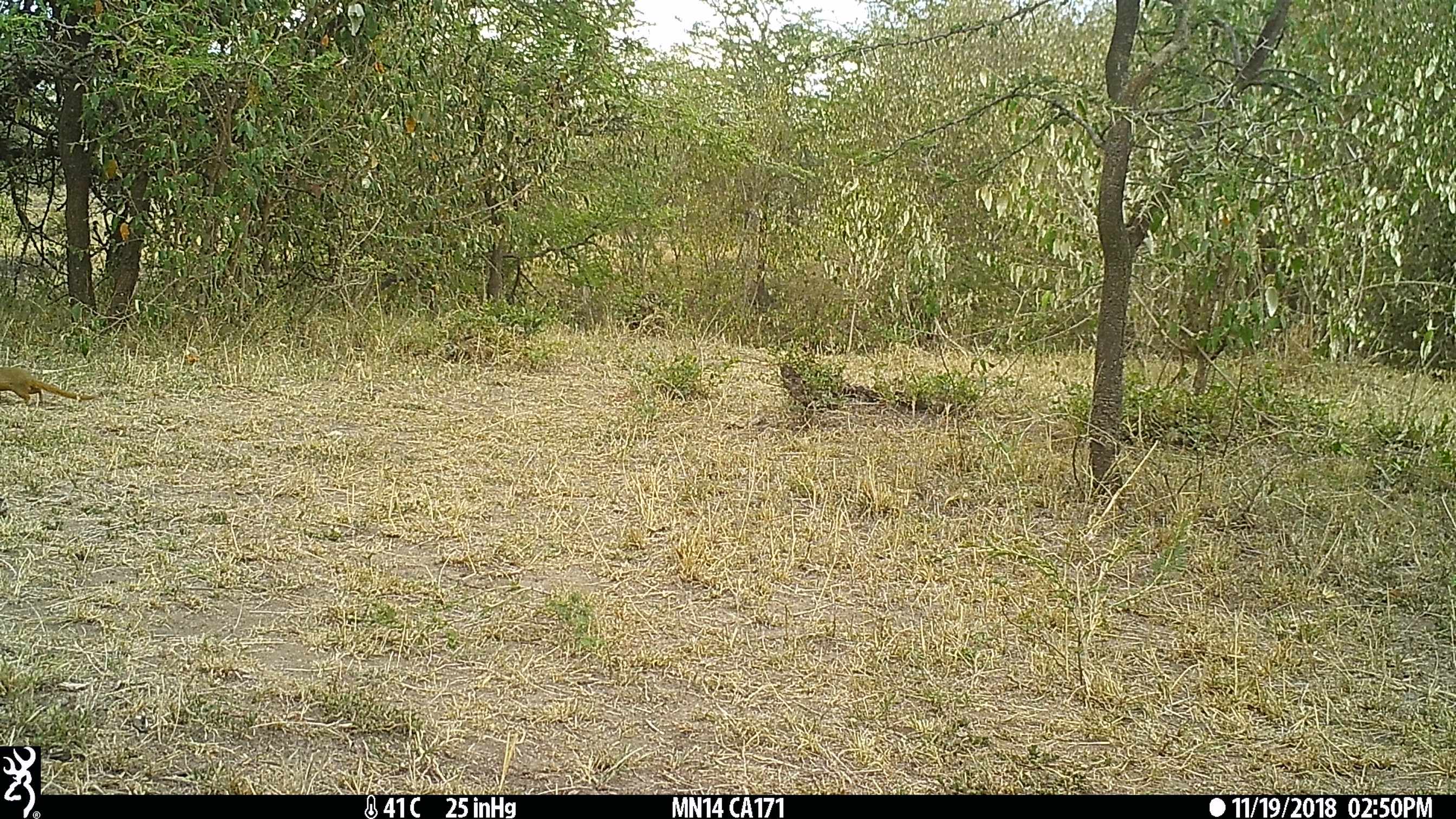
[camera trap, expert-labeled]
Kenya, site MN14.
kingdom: Animalia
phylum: Chordata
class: Mammalia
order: Carnivora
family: Herpestidae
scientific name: Herpestidae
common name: mongoose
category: mongoose other